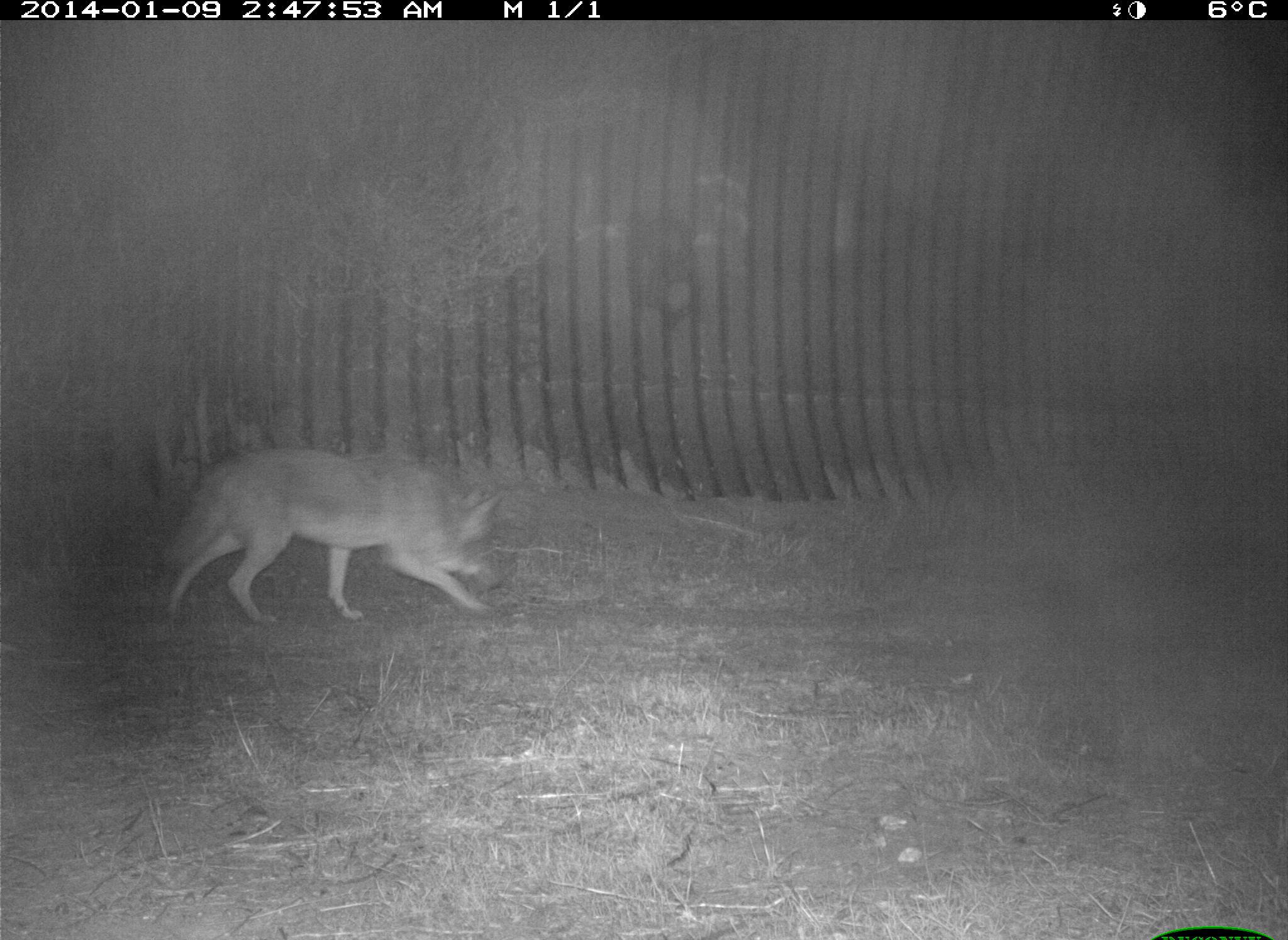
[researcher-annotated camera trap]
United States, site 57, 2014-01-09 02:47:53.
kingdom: Animalia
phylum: Chordata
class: Mammalia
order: Carnivora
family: Canidae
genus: Canis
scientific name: Canis latrans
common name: coyote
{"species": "coyote (Canis latrans)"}